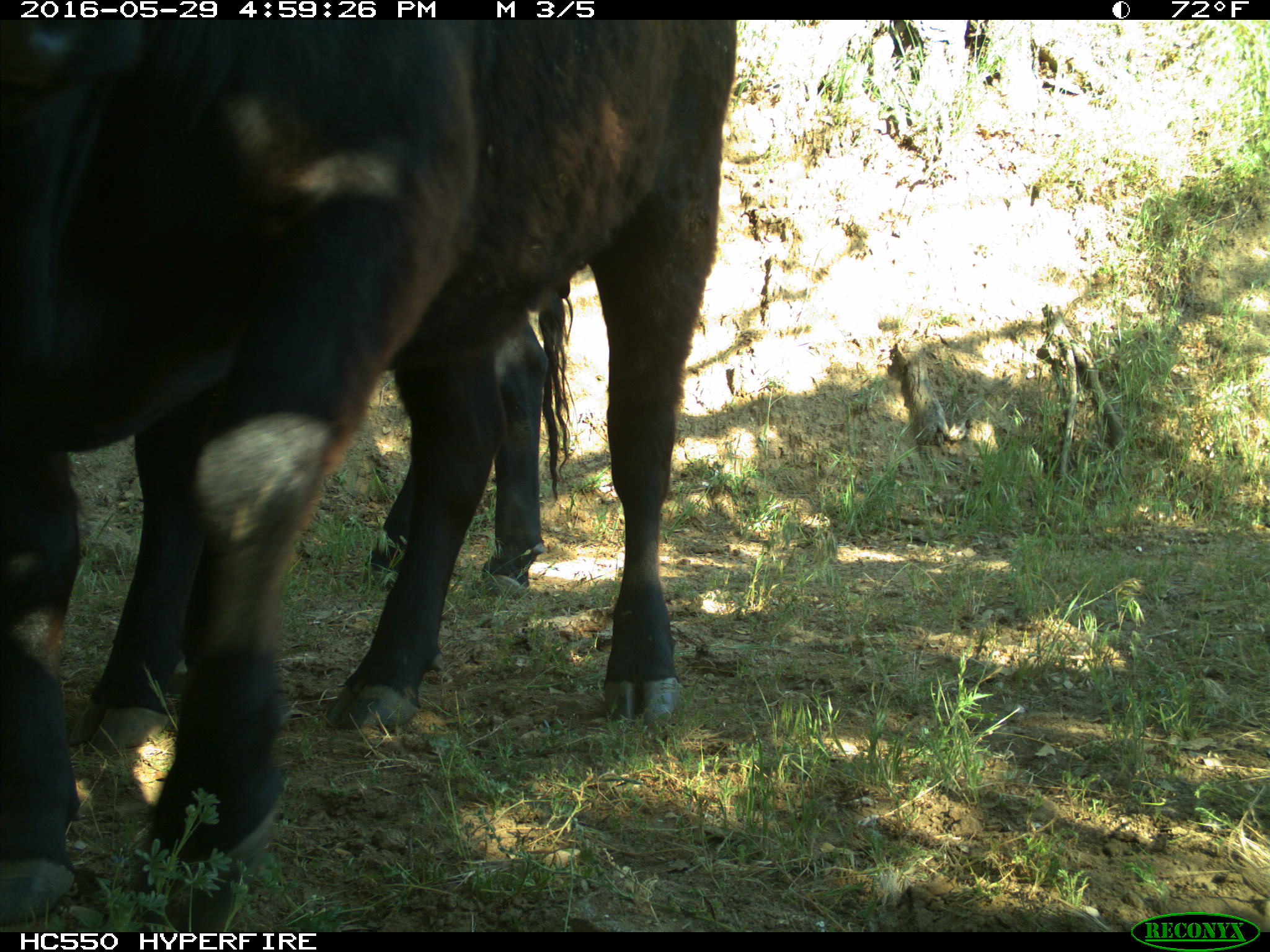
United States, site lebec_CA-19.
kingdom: Animalia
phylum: Chordata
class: Mammalia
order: Artiodactyla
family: Bovidae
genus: Bos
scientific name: Bos taurus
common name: domestic cow